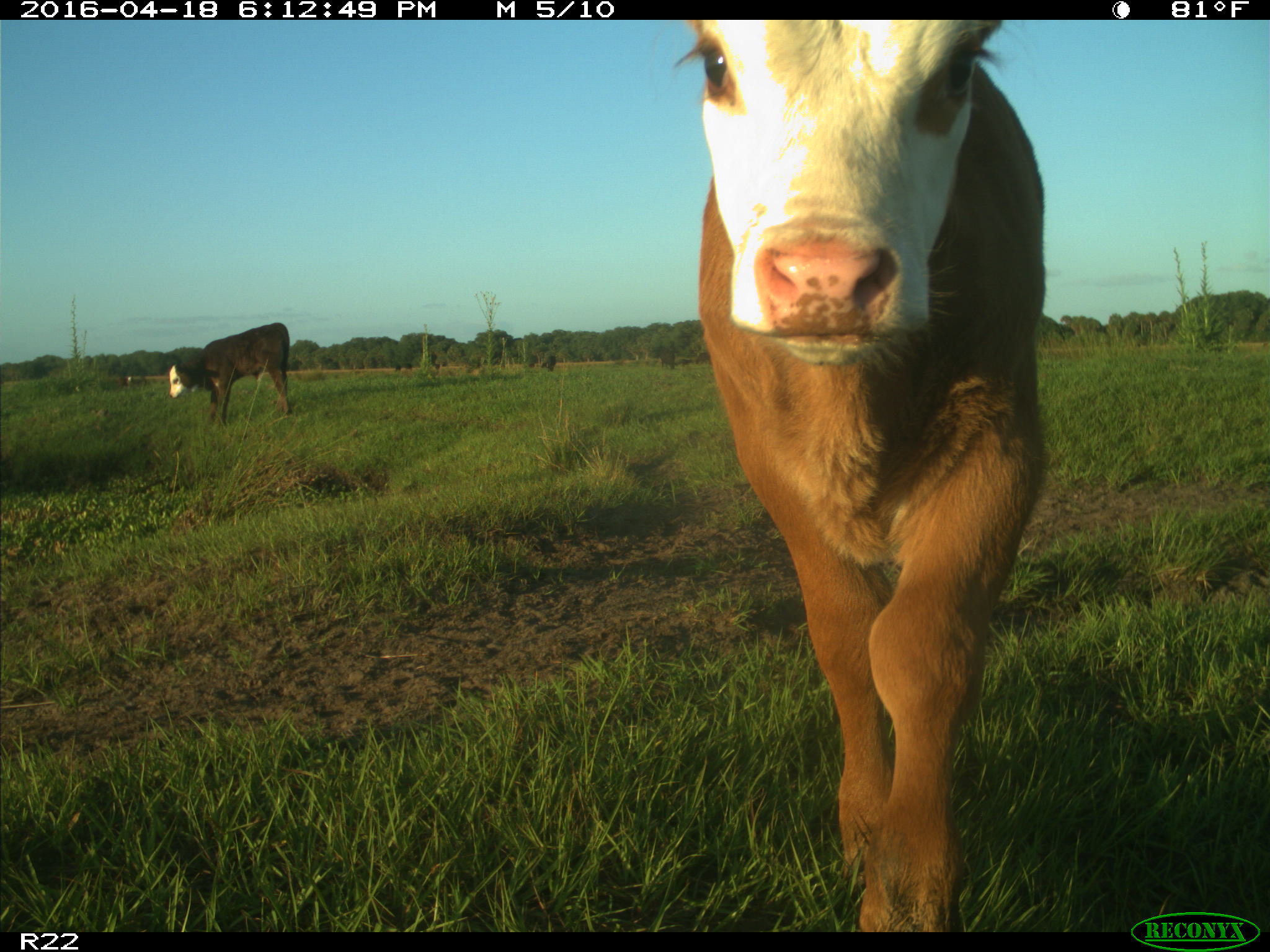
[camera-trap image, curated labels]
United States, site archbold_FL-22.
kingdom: Animalia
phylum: Chordata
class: Mammalia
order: Artiodactyla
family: Bovidae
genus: Bos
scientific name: Bos taurus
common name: domestic cow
Bos taurus (domestic cow).